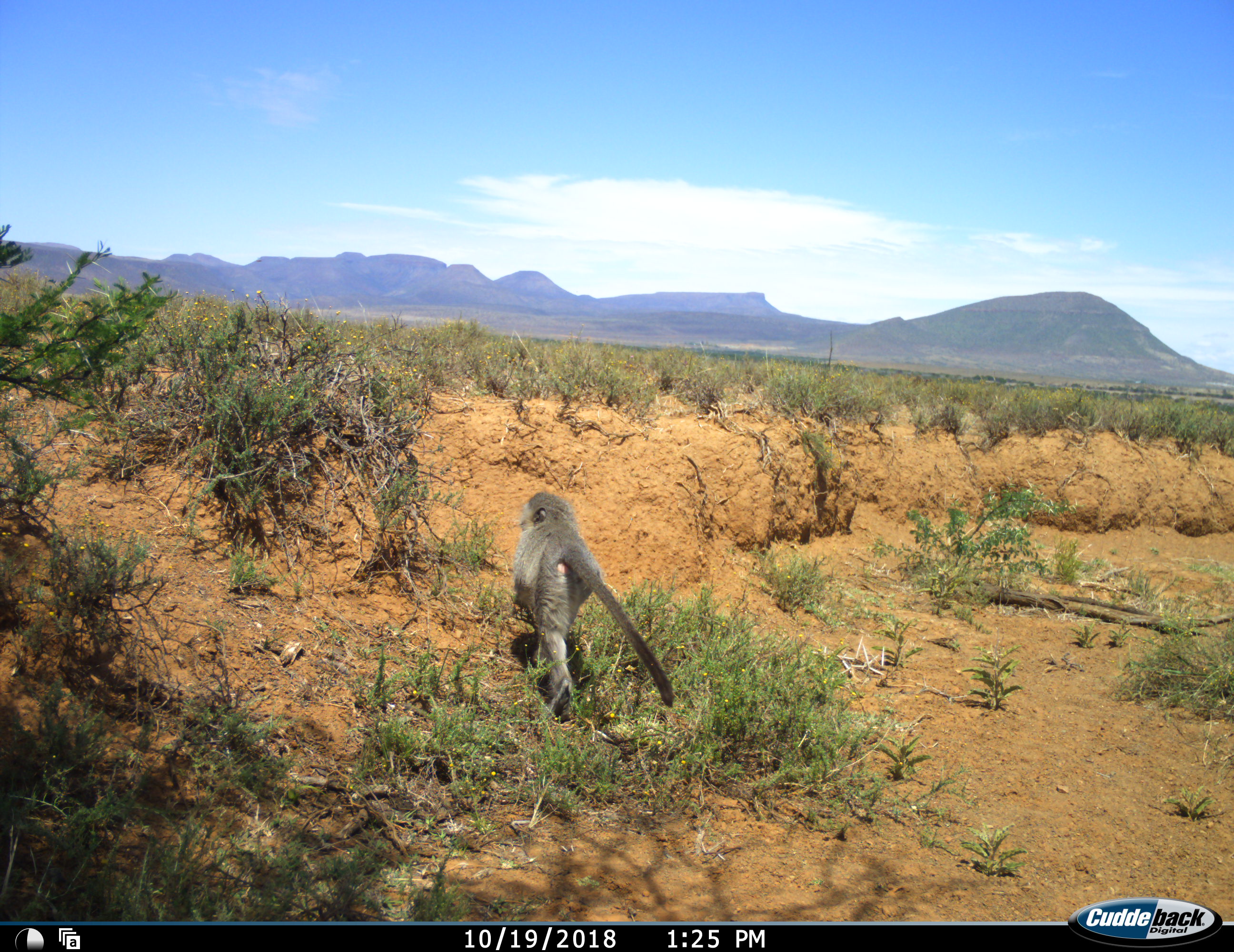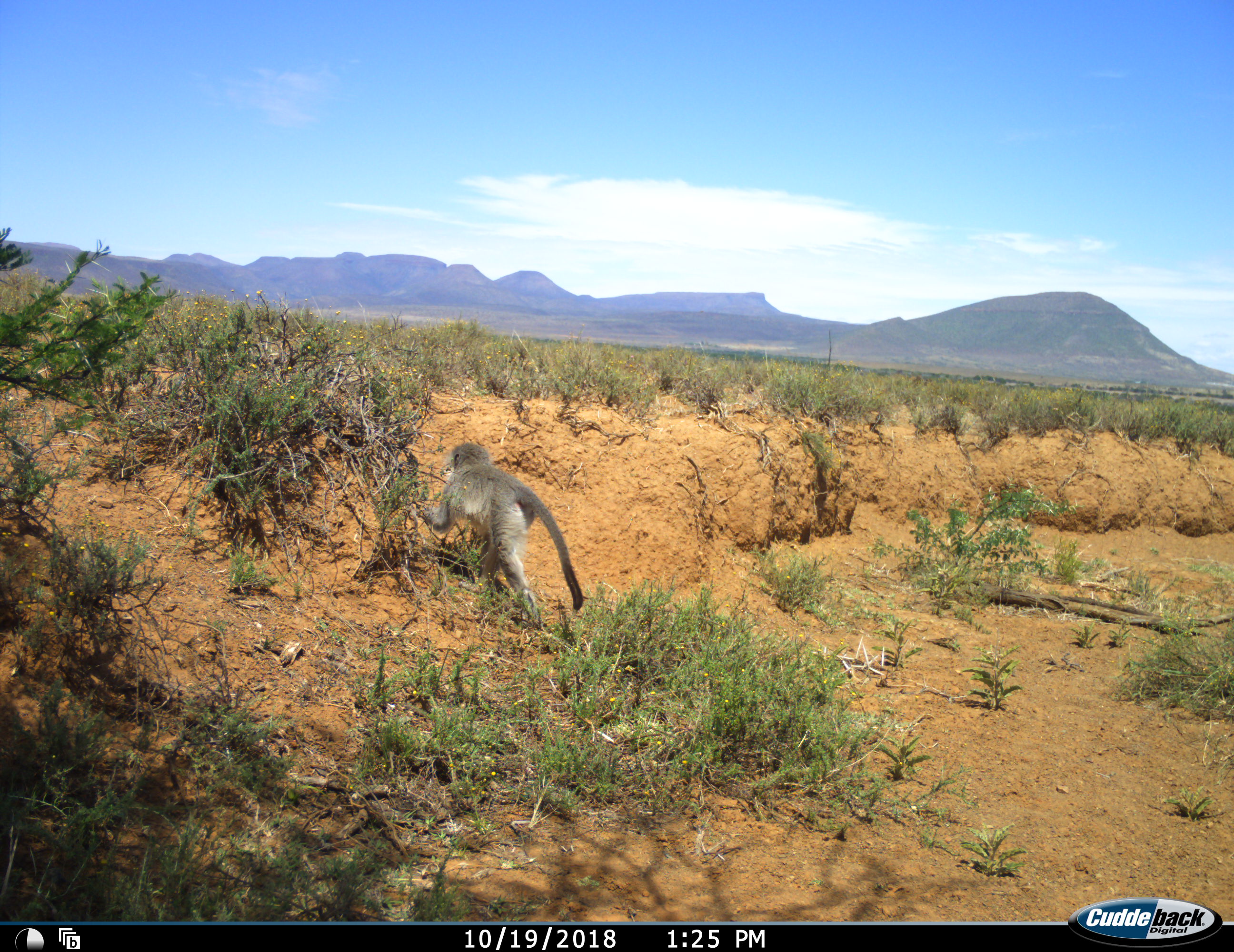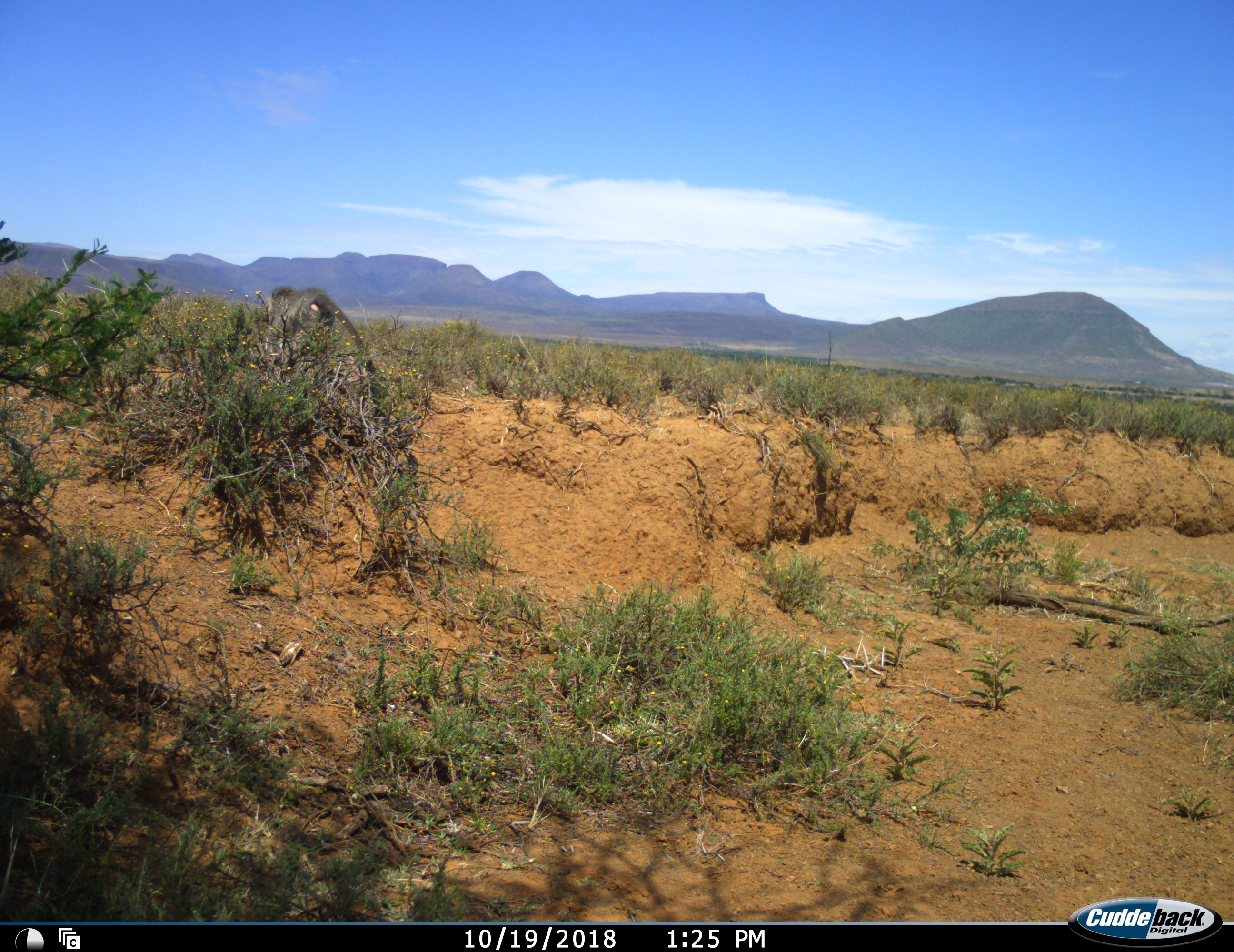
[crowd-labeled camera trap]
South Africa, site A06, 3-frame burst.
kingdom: Animalia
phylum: Chordata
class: Mammalia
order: Primates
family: Cercopithecidae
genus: Chlorocebus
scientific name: Chlorocebus pygerythrus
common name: vervet monkey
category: monkeyvervet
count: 1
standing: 0%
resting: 0%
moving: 100%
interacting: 0%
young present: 0%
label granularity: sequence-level